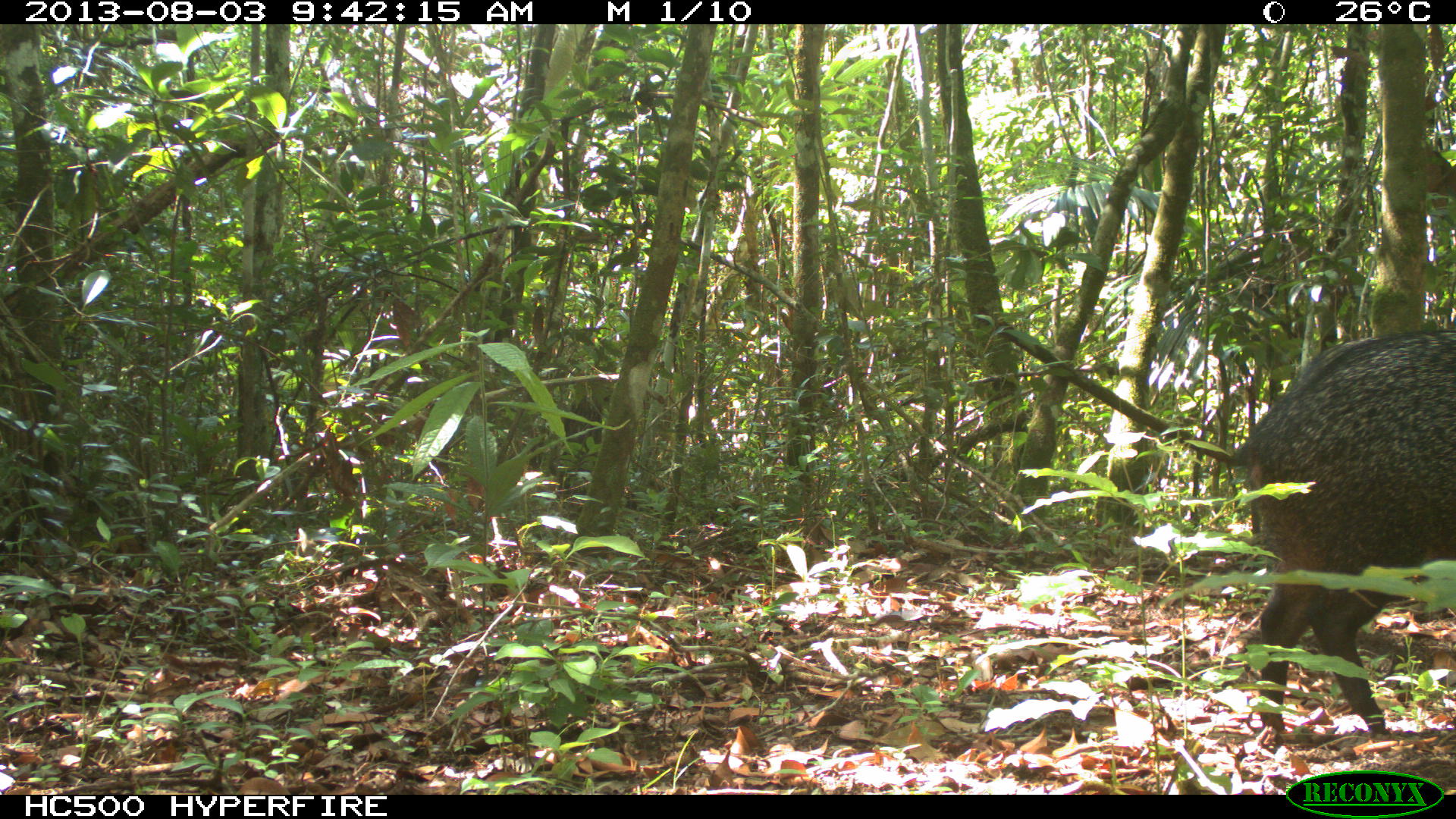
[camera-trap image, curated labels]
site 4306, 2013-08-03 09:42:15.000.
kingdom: Animalia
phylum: Chordata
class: Mammalia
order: Artiodactyla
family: Tayassuidae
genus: Pecari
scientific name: Pecari tajacu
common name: collared peccary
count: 1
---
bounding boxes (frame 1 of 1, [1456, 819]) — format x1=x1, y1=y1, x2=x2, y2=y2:
pecari tajacu: x1=1216, y1=322, x2=1454, y2=749